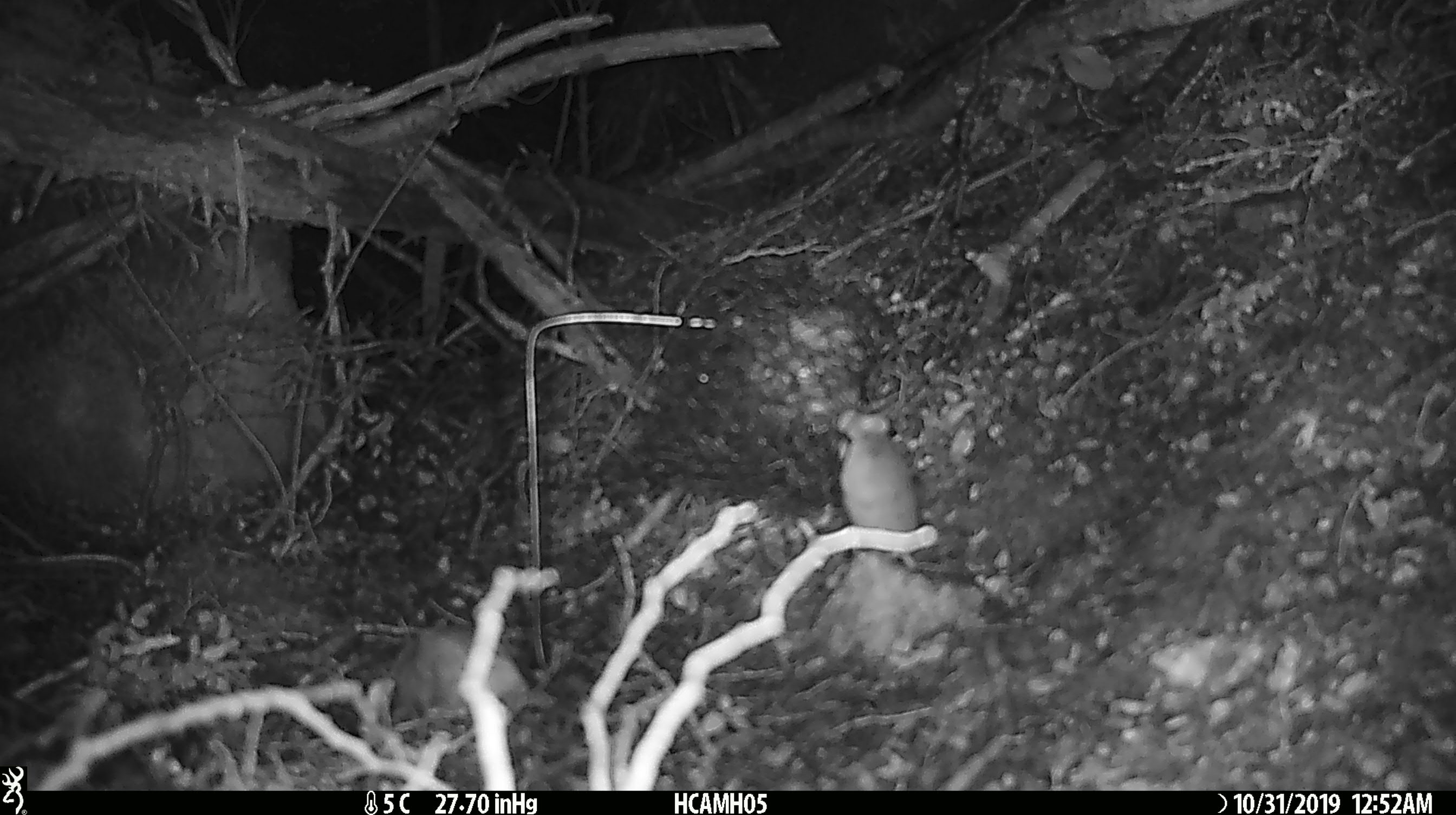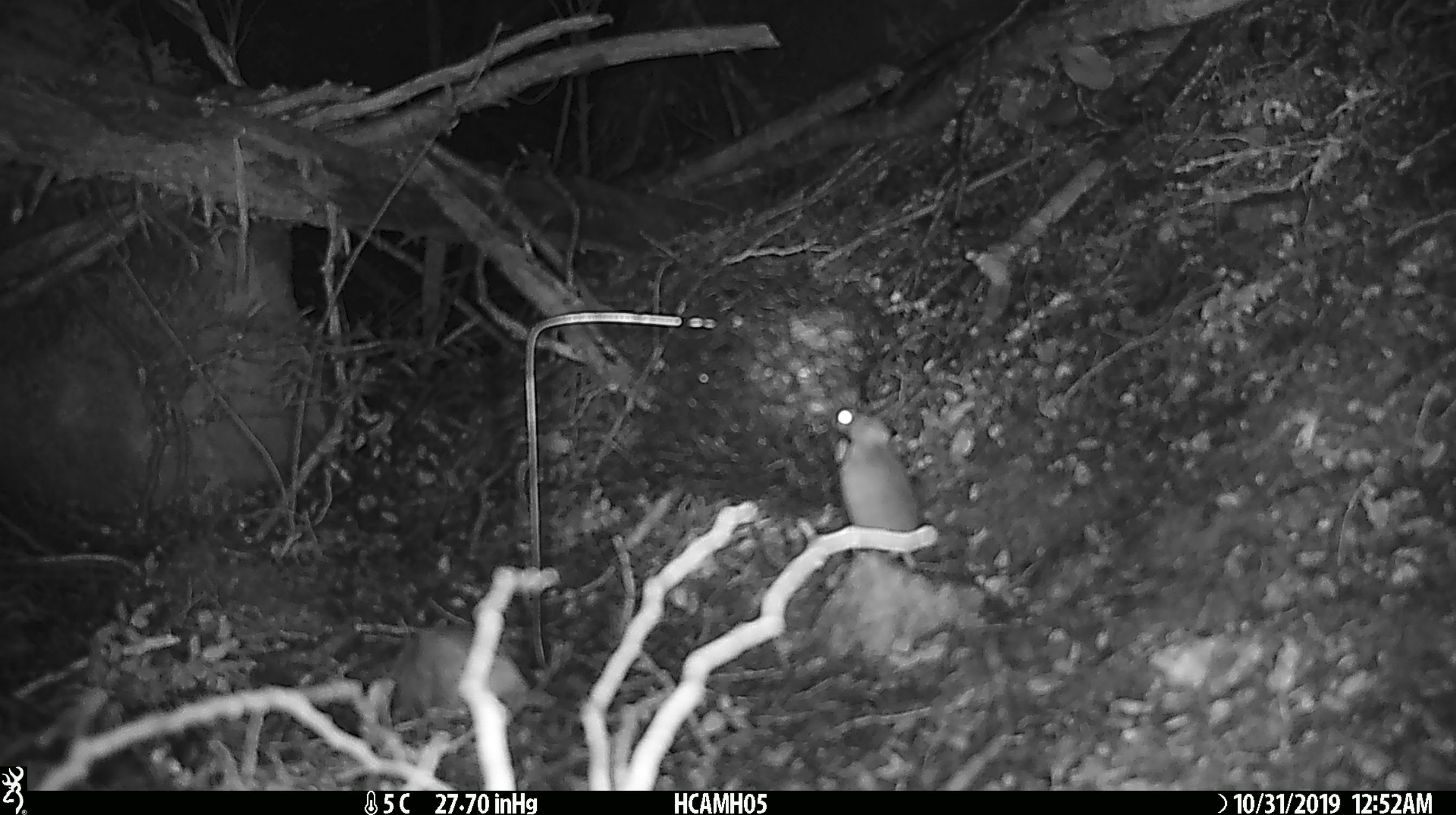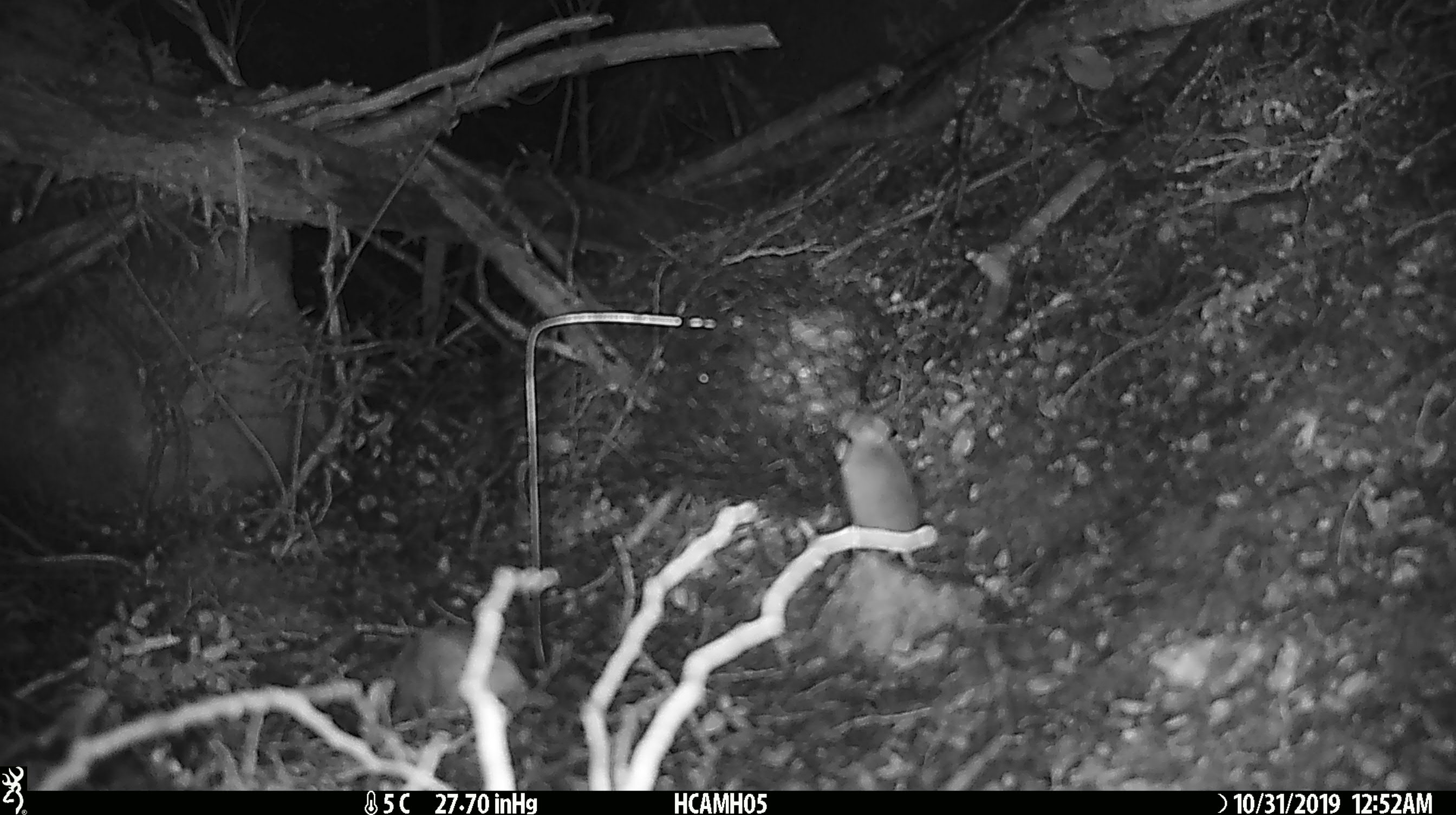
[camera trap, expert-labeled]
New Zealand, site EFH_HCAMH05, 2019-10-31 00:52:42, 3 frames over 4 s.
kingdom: Animalia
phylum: Chordata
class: Mammalia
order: Rodentia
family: Muridae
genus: Mus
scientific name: Mus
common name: mouse